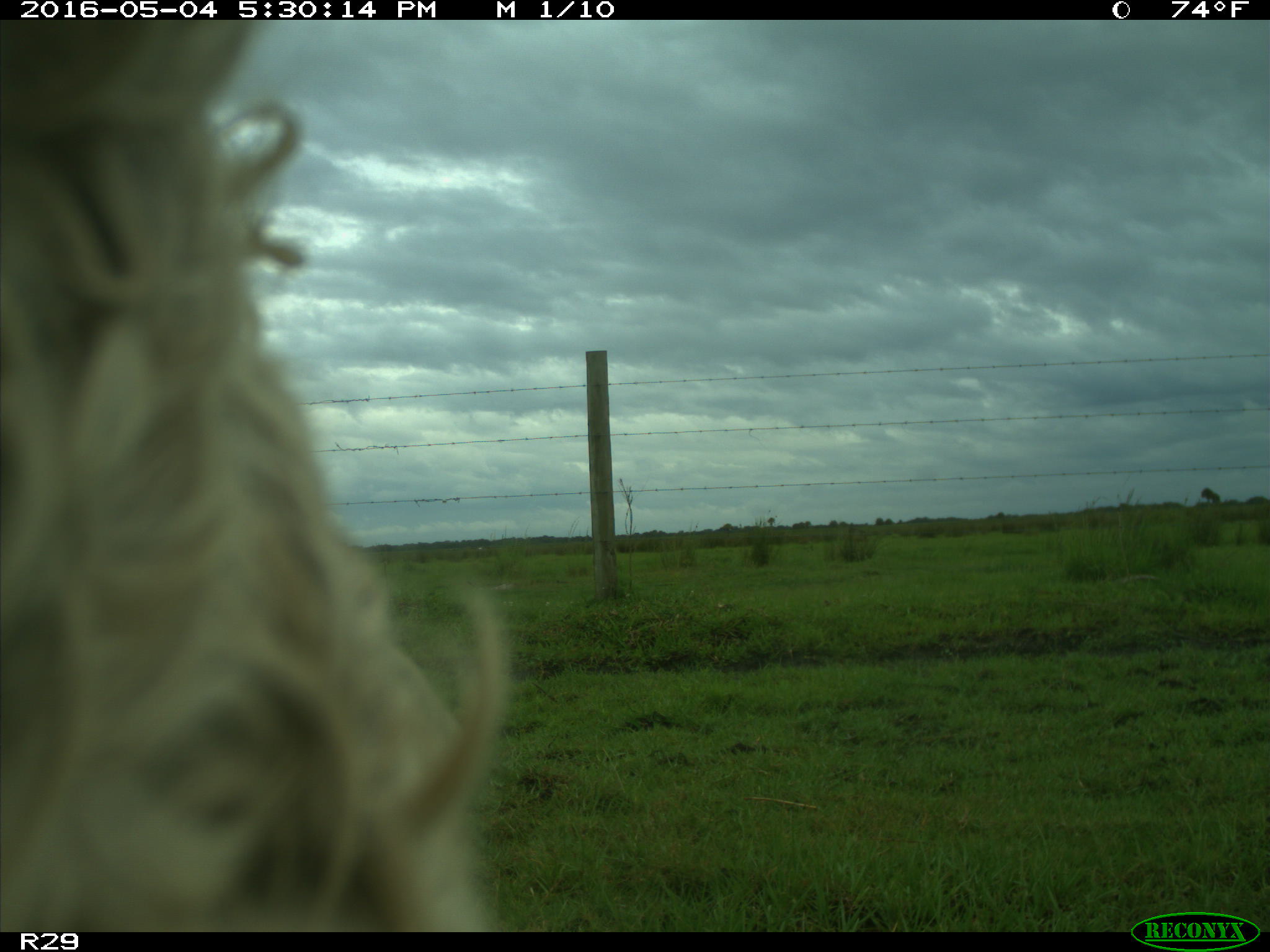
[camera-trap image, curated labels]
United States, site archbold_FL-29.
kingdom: Animalia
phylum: Chordata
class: Mammalia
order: Artiodactyla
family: Bovidae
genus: Bos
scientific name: Bos taurus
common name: domestic cow